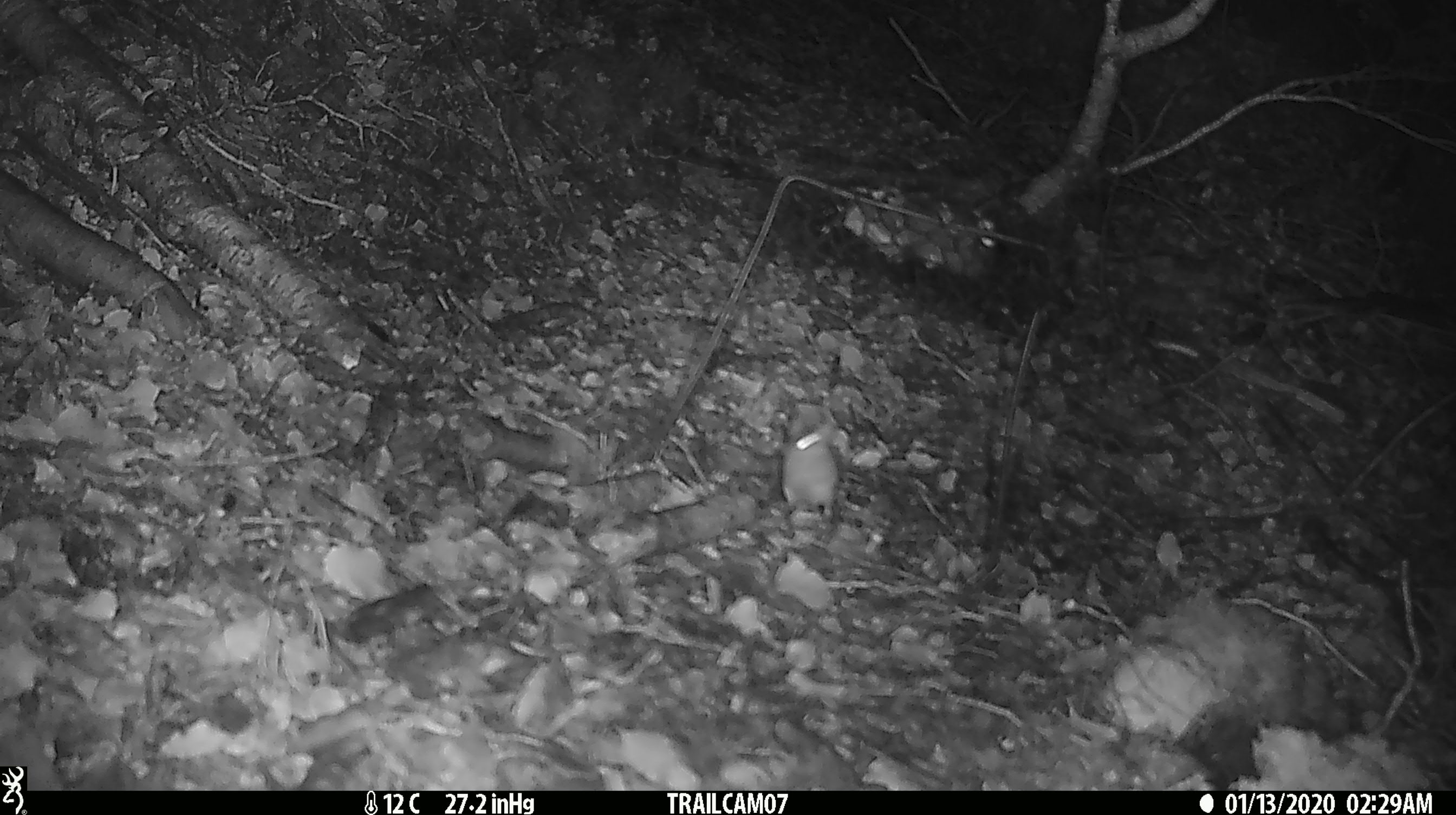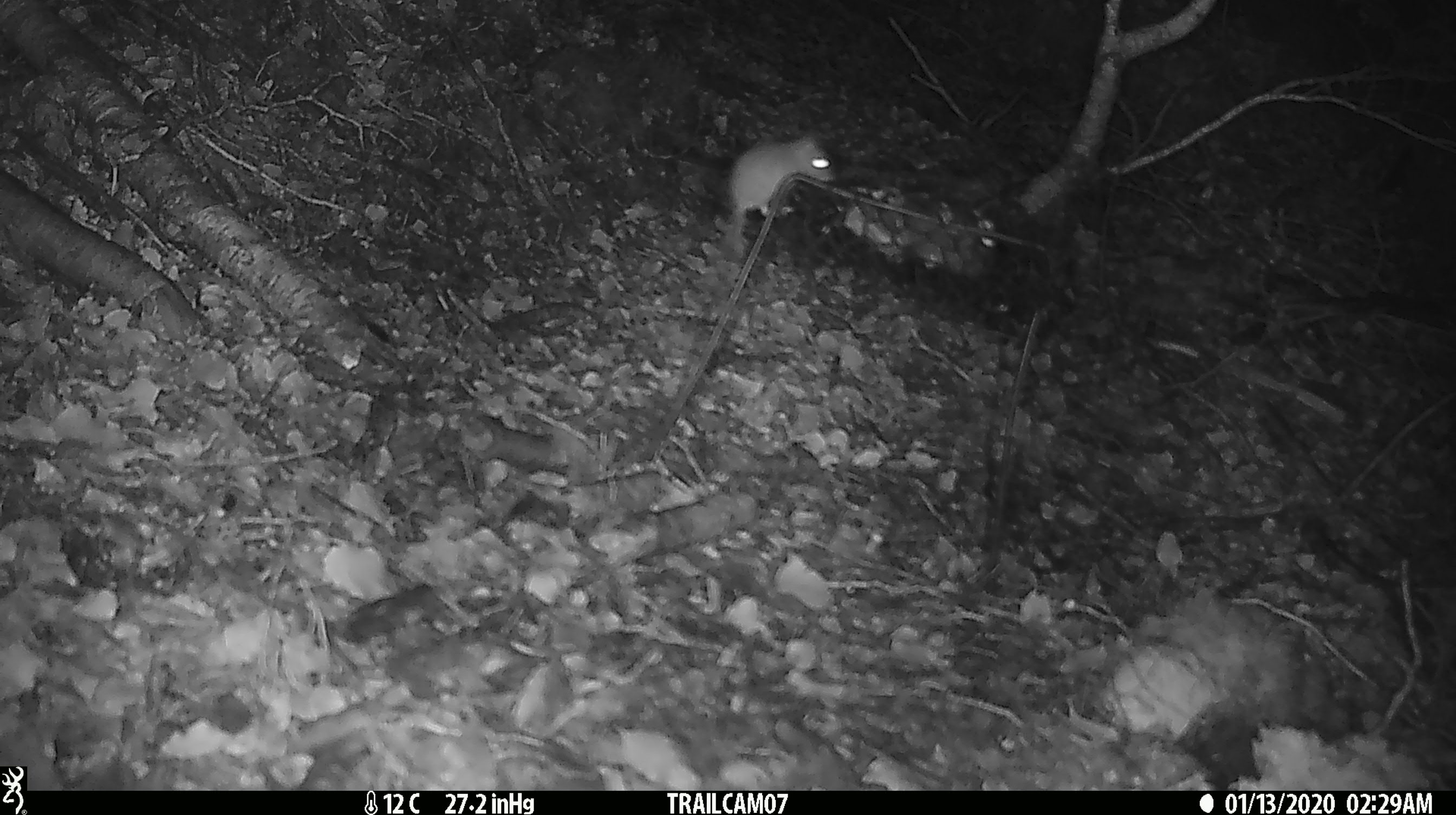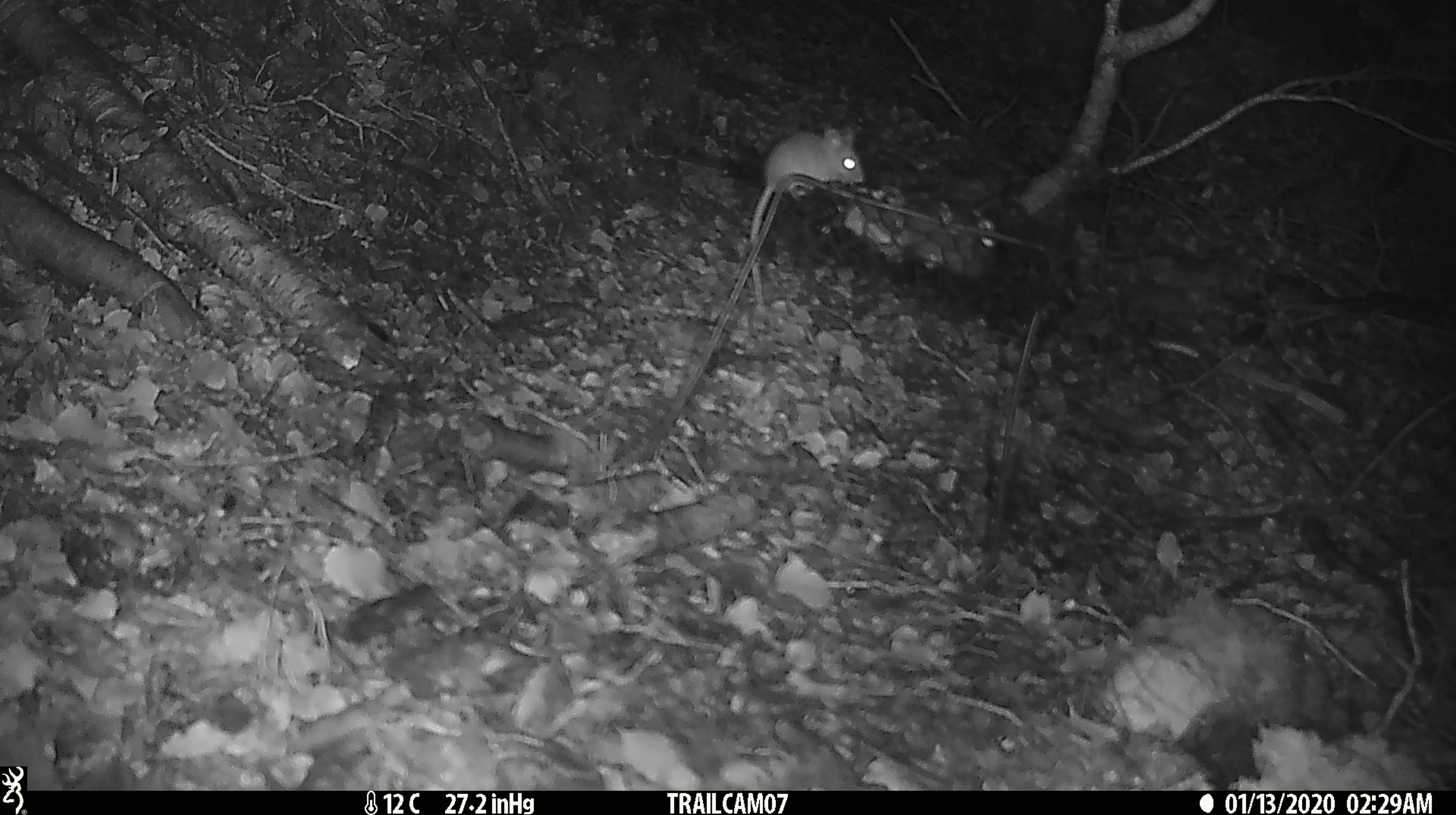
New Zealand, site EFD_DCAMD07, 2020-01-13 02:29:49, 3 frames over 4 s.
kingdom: Animalia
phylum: Chordata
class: Mammalia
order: Rodentia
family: Muridae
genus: Mus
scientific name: Mus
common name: mouse